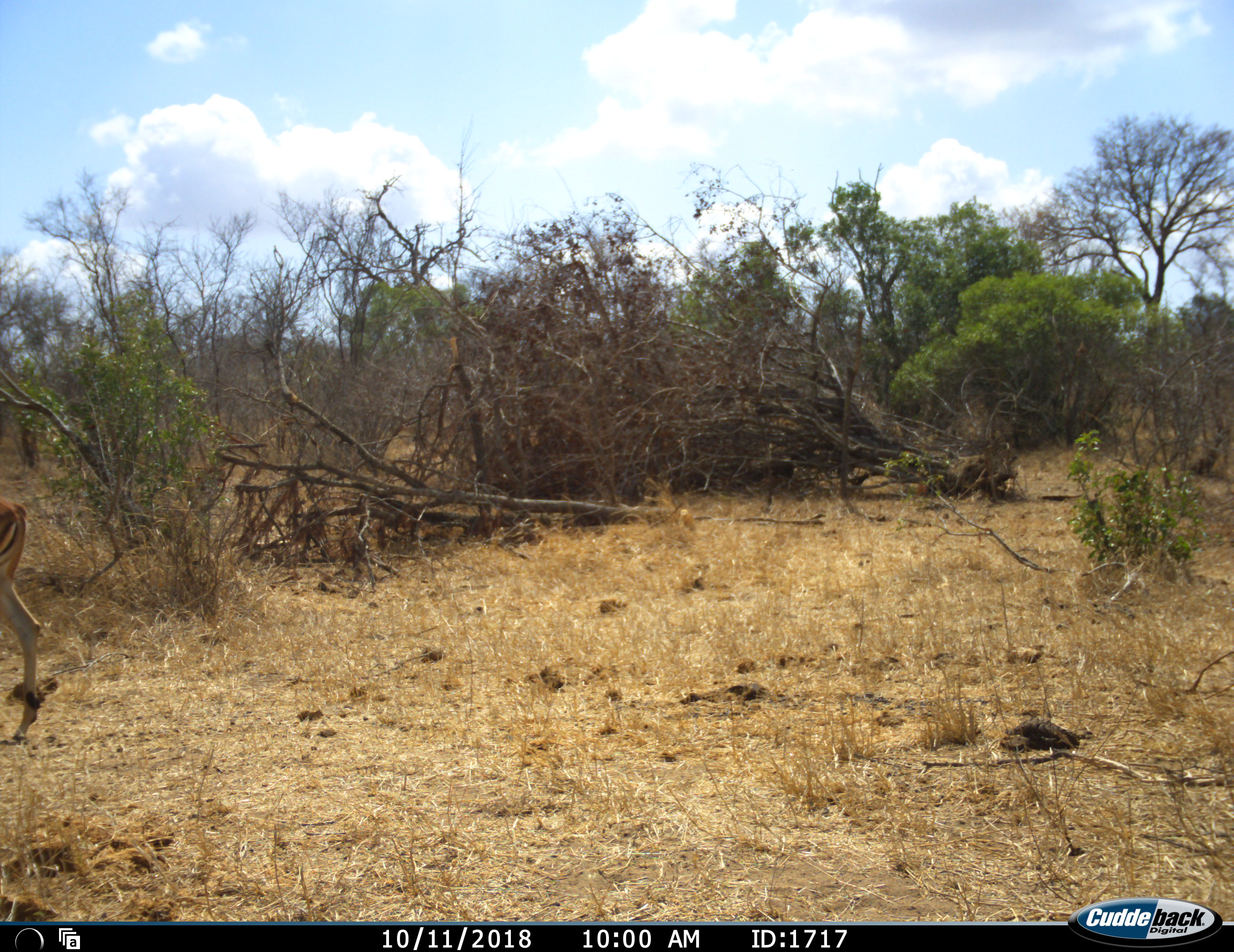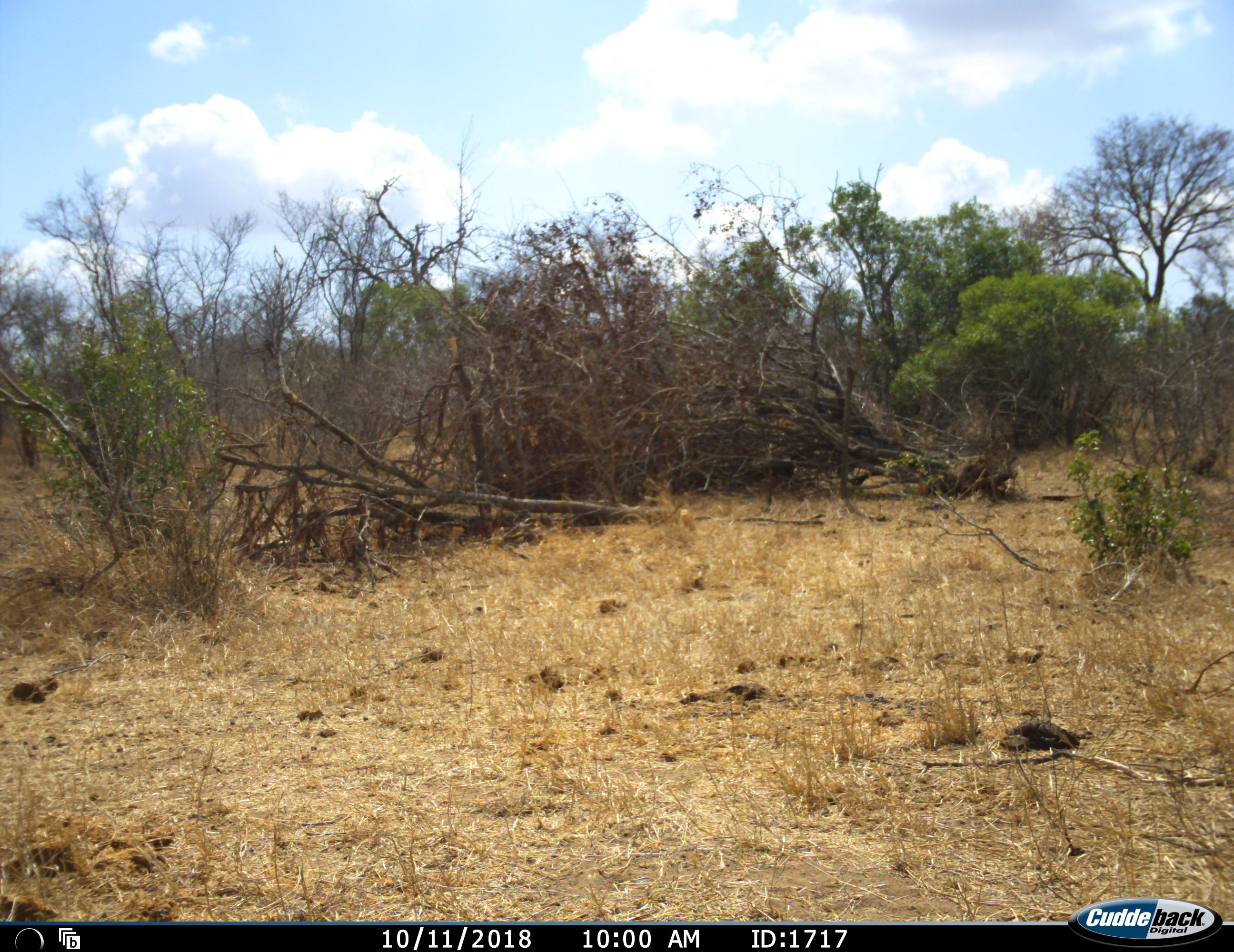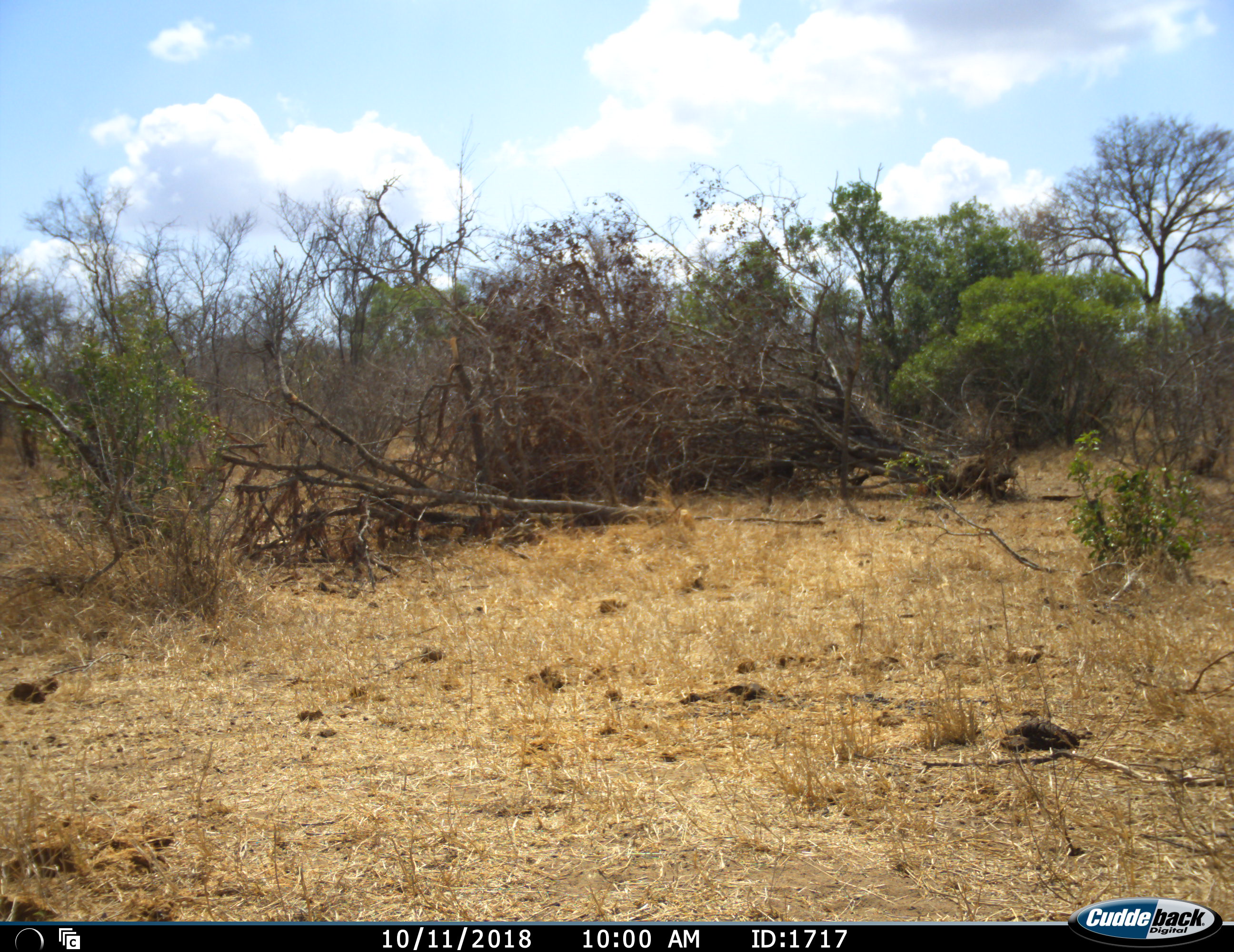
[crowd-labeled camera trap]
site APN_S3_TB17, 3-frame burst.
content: unidentified animal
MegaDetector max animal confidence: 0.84